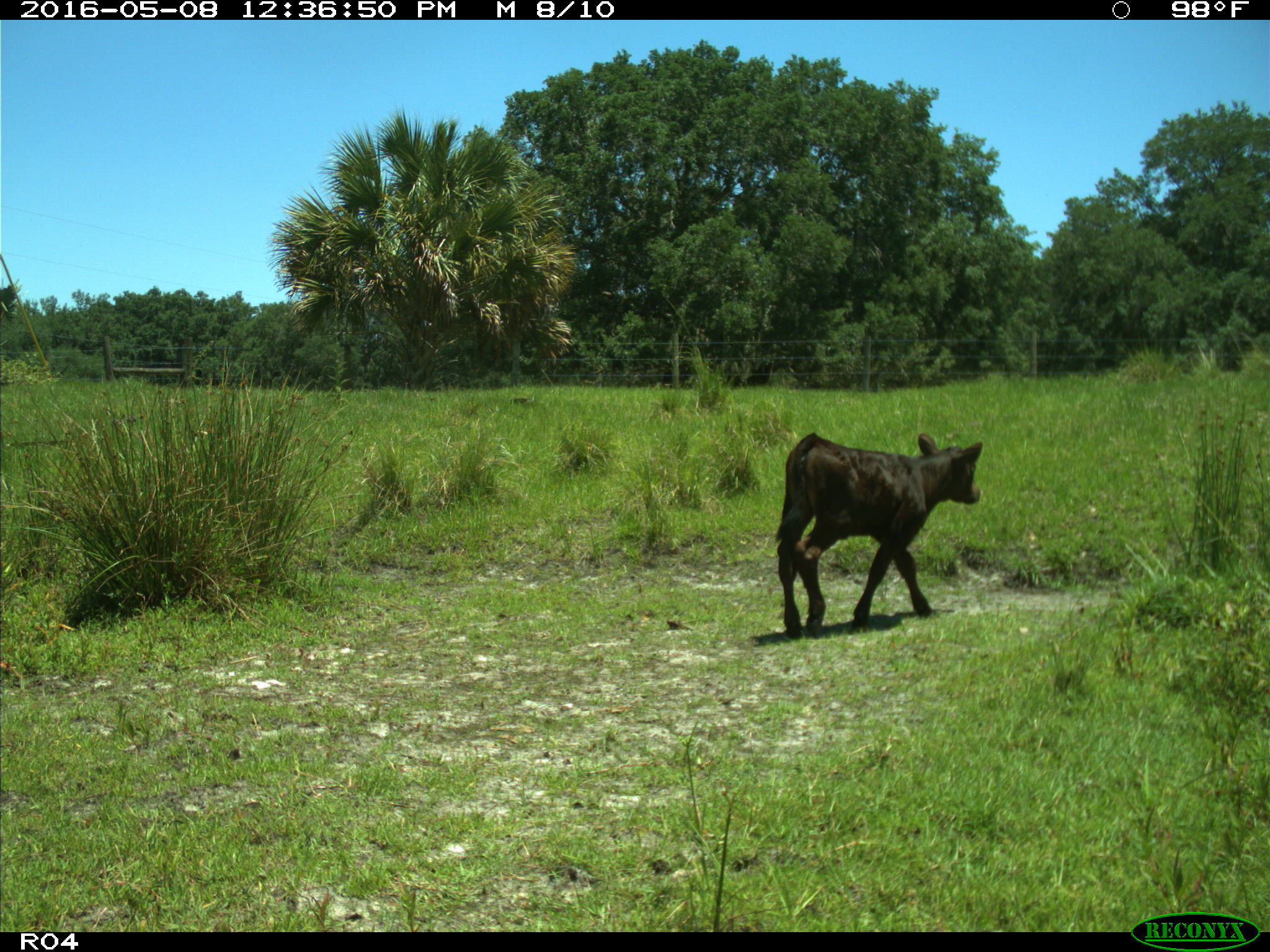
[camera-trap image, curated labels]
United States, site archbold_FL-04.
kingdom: Animalia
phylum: Chordata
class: Mammalia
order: Artiodactyla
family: Bovidae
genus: Bos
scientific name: Bos taurus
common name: domestic cow